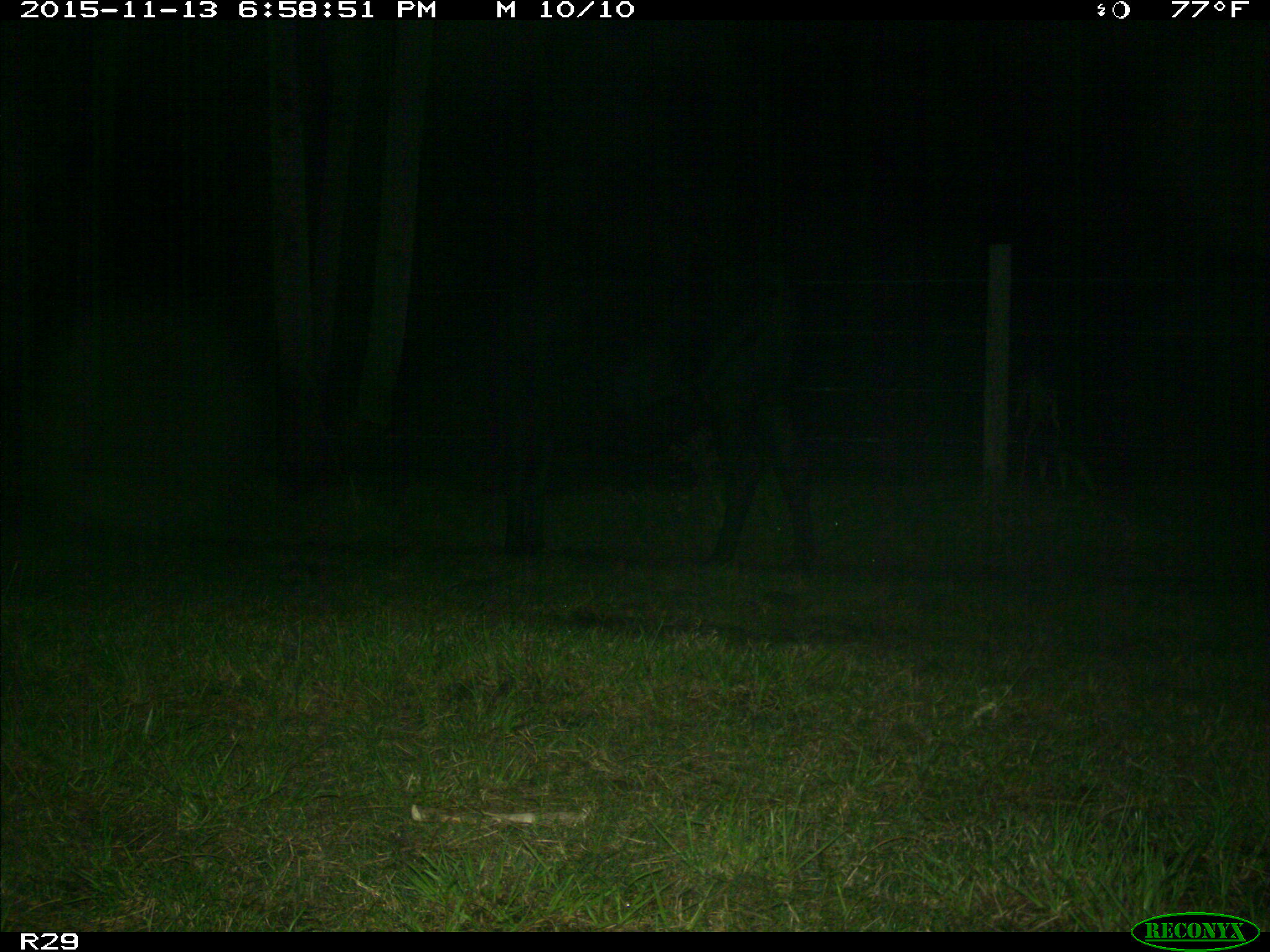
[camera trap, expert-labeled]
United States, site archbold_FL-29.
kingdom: Animalia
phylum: Chordata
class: Mammalia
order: Artiodactyla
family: Bovidae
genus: Bos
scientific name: Bos taurus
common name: domestic cow